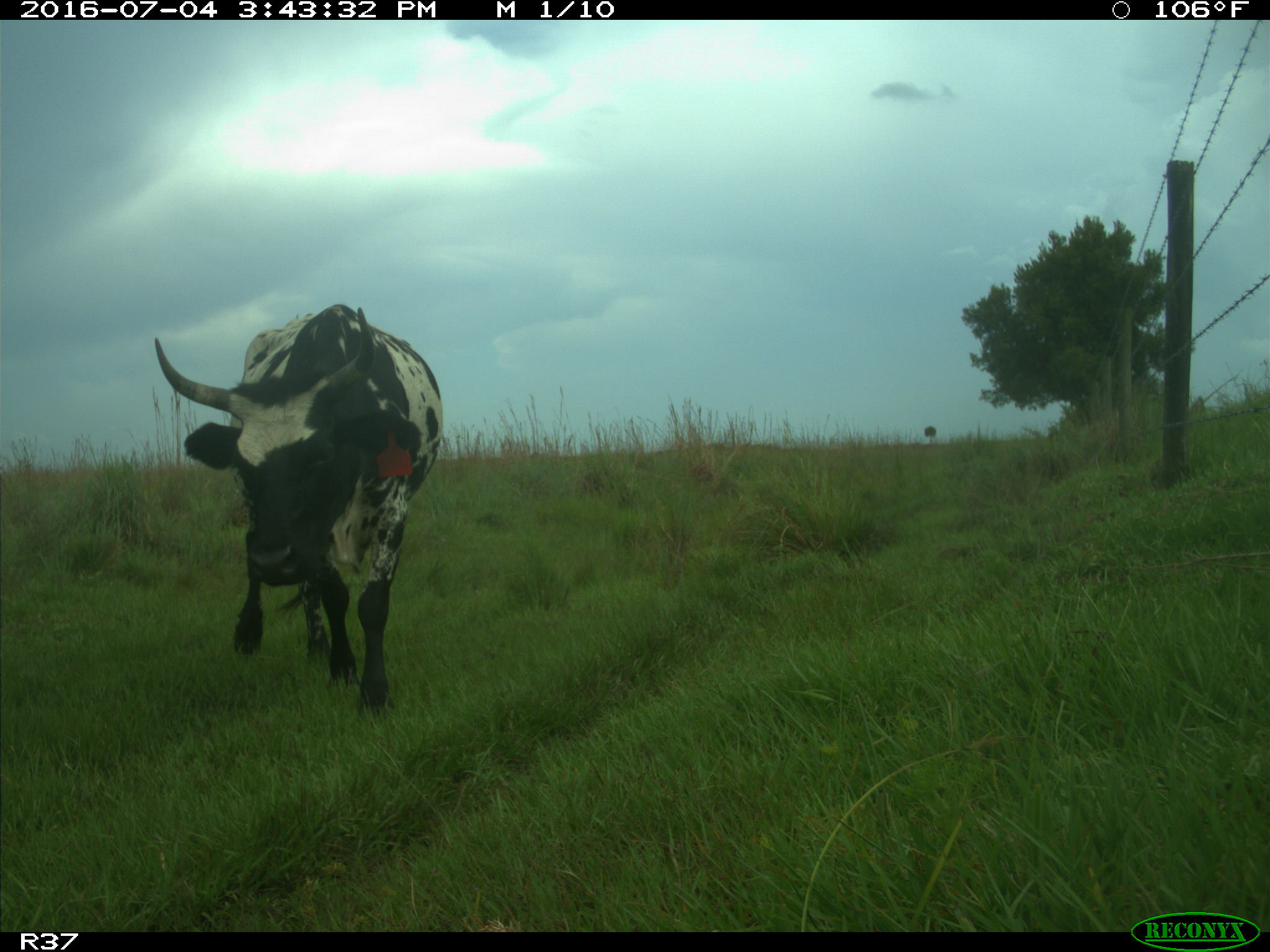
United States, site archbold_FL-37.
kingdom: Animalia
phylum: Chordata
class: Mammalia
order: Artiodactyla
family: Bovidae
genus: Bos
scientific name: Bos taurus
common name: domestic cow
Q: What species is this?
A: Bos taurus (domestic cow).